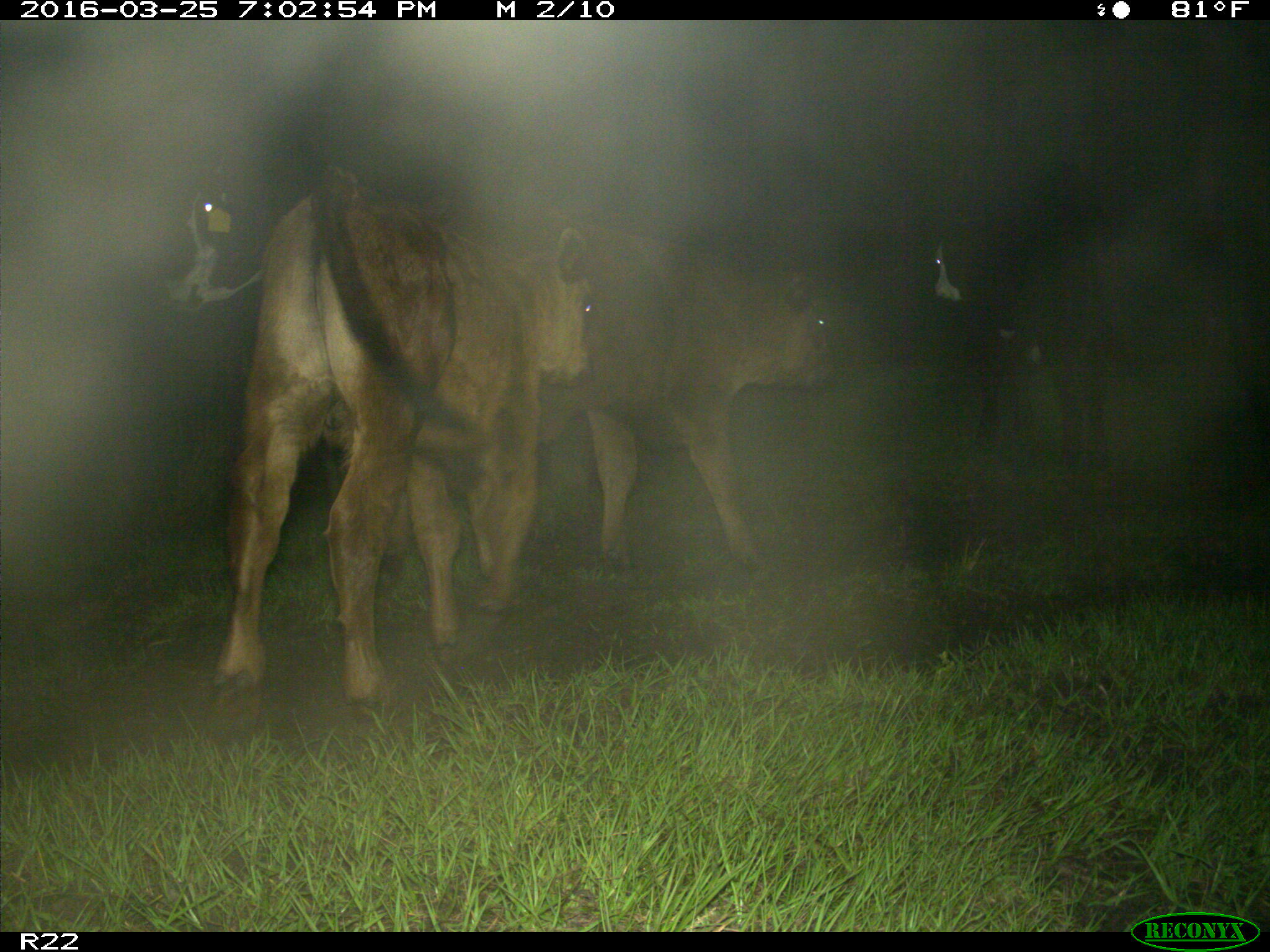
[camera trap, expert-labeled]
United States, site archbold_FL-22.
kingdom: Animalia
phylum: Chordata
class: Mammalia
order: Artiodactyla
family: Bovidae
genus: Bos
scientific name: Bos taurus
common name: domestic cow